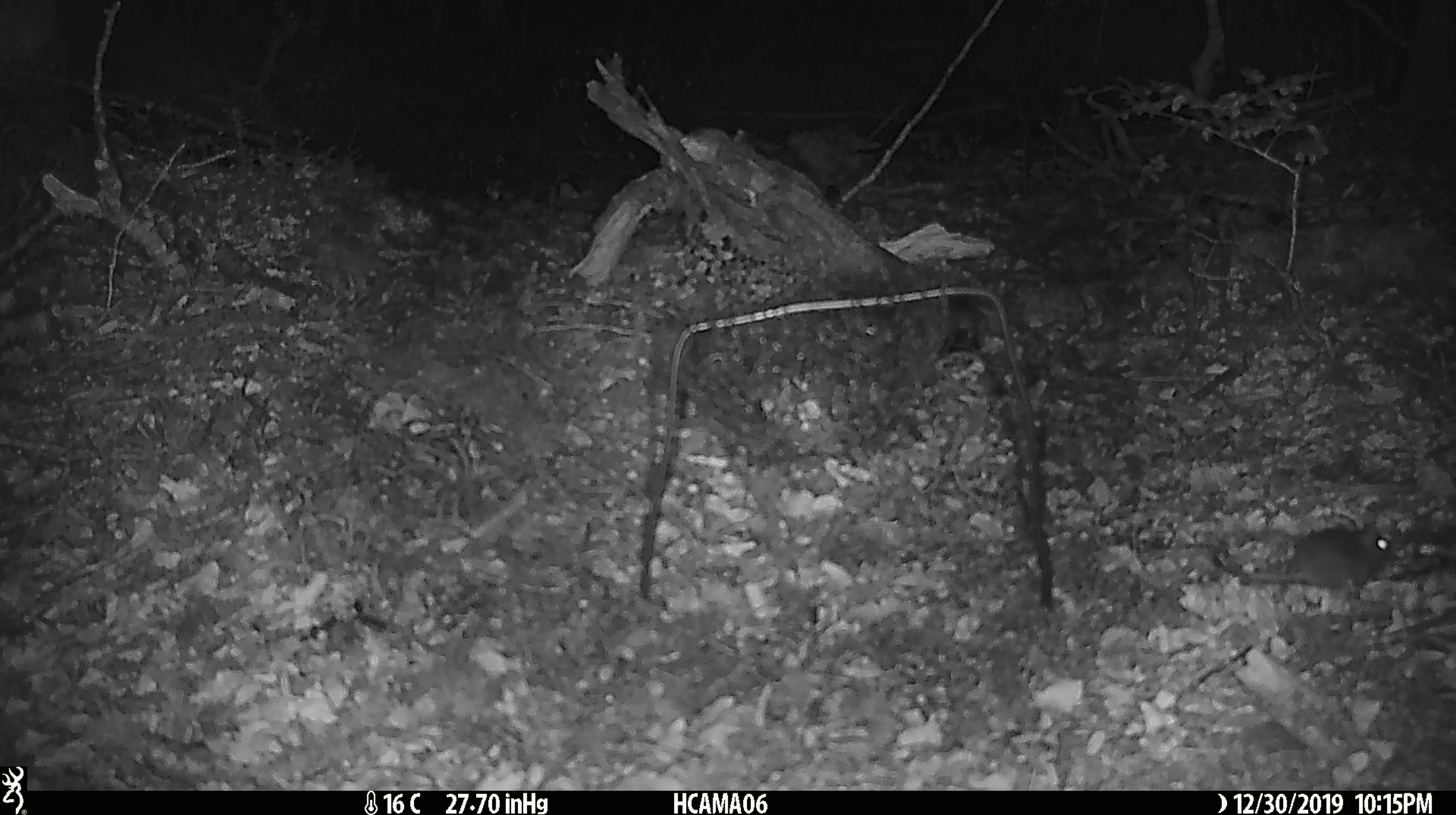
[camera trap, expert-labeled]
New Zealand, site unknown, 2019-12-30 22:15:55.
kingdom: Animalia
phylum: Chordata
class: Mammalia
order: Rodentia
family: Muridae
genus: Mus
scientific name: Mus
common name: mouse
Mouse (Mus).